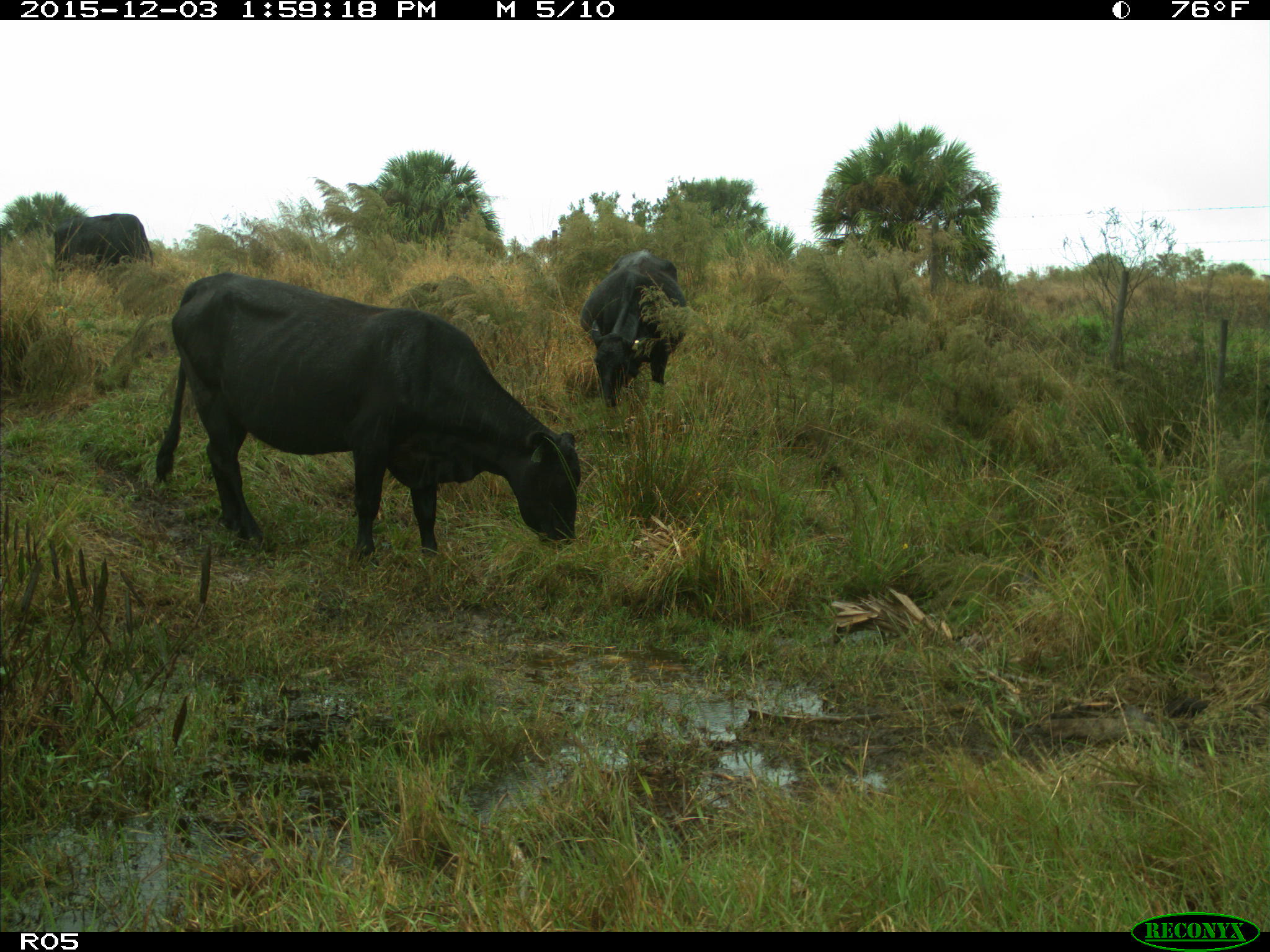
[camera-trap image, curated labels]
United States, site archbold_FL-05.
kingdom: Animalia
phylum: Chordata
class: Mammalia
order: Artiodactyla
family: Bovidae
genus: Bos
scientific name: Bos taurus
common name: domestic cow